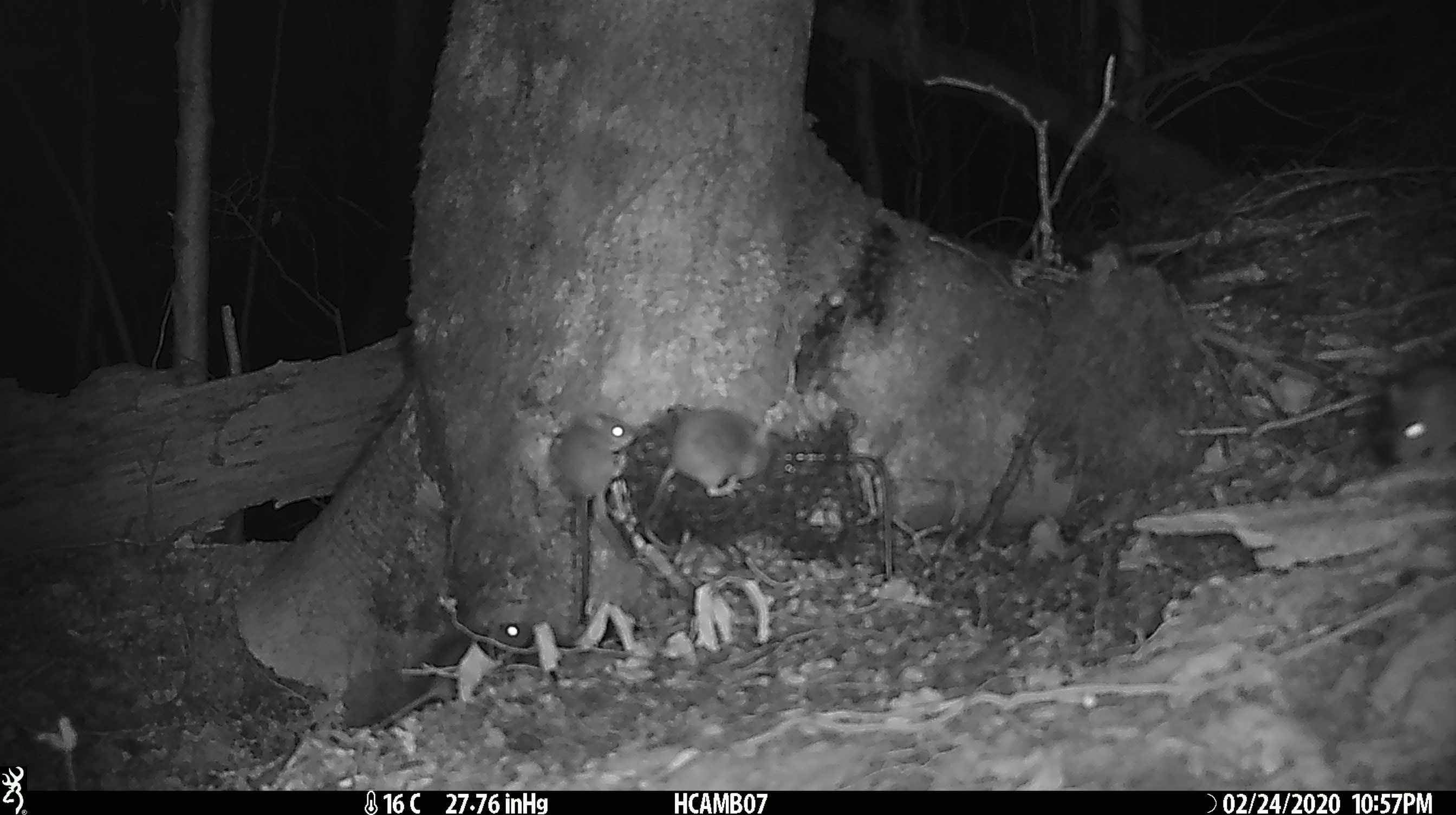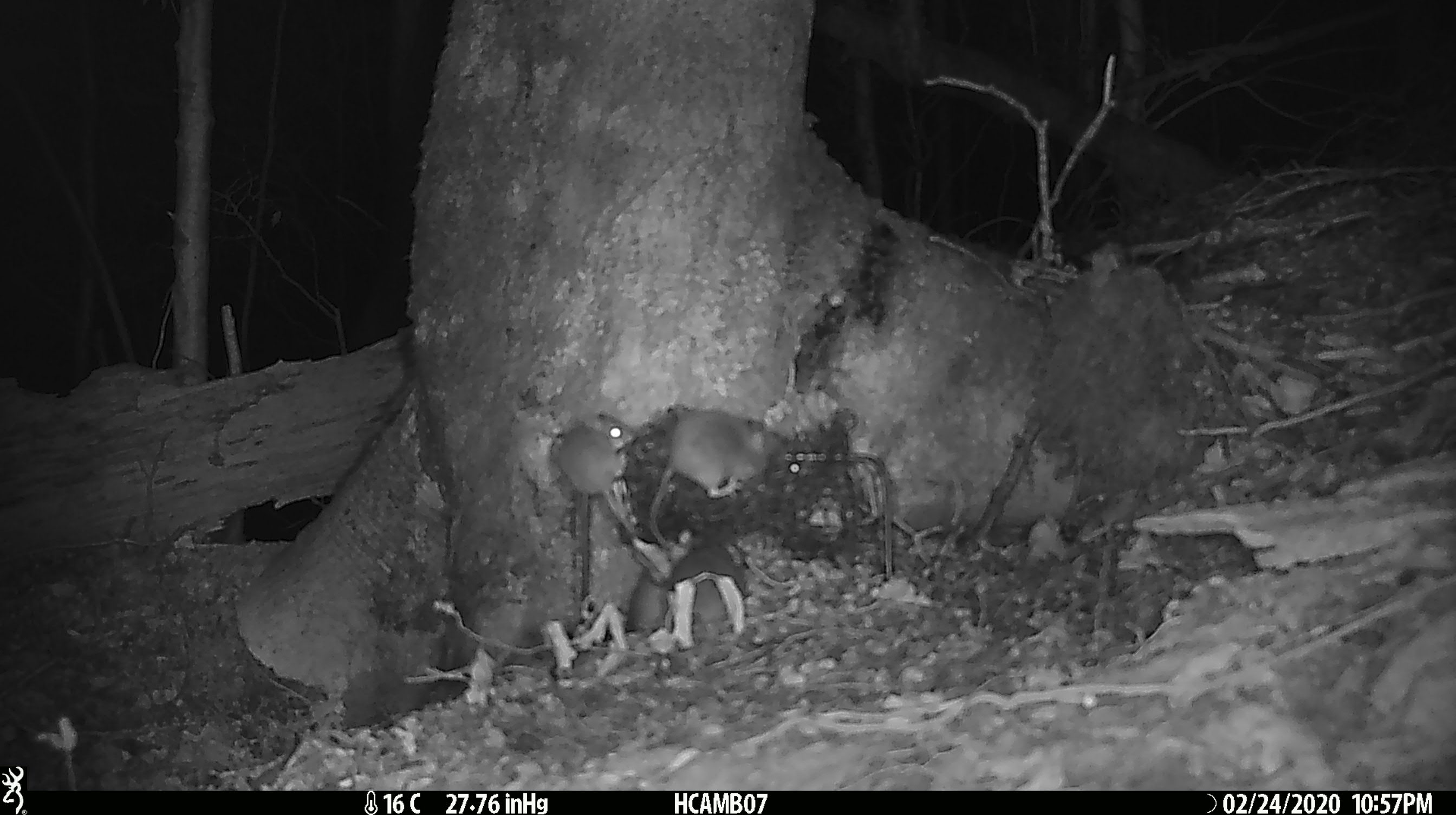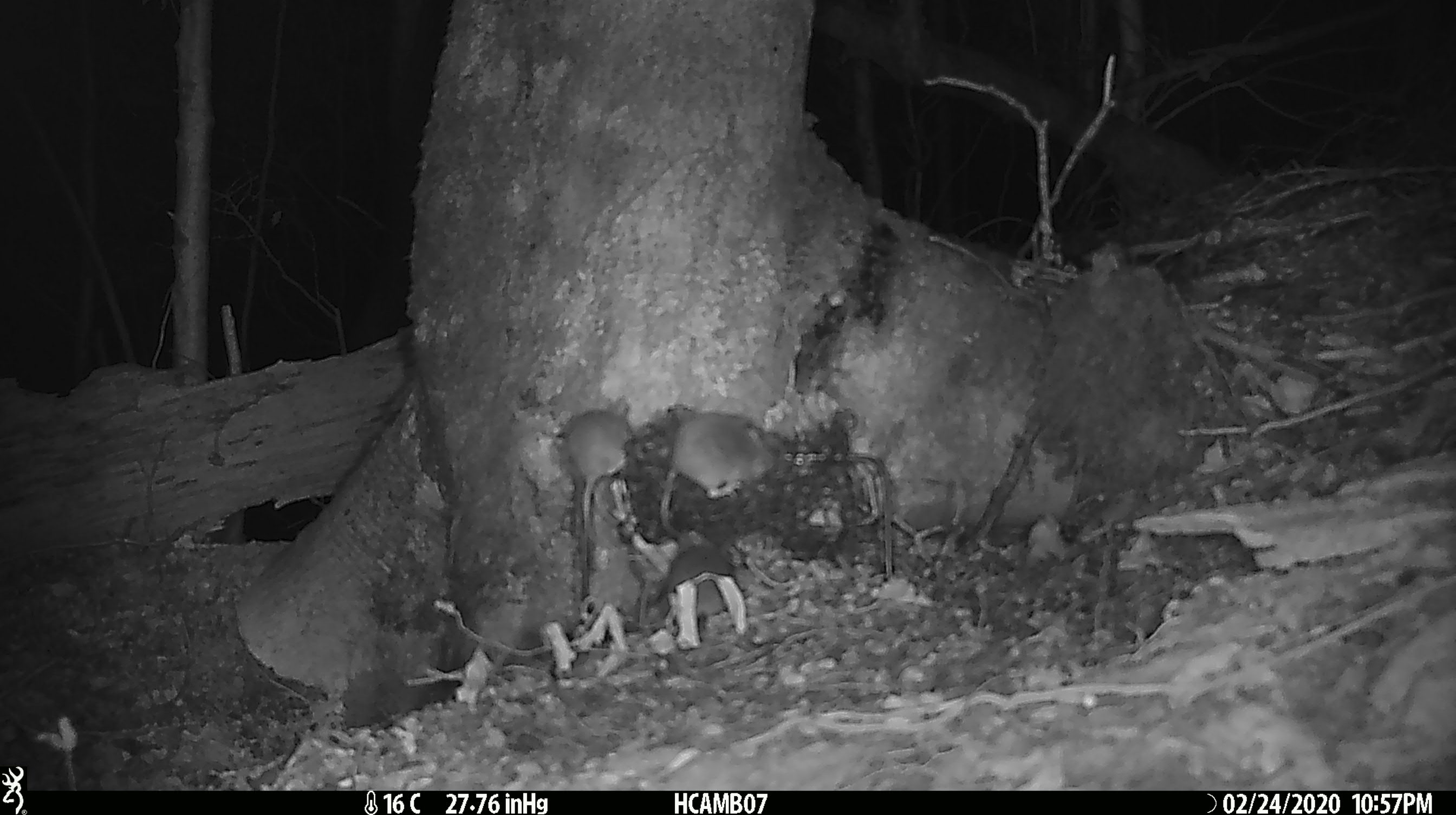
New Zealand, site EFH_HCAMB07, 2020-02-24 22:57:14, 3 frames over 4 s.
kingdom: Animalia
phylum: Chordata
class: Mammalia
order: Rodentia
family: Muridae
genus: Mus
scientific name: Mus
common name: mouse